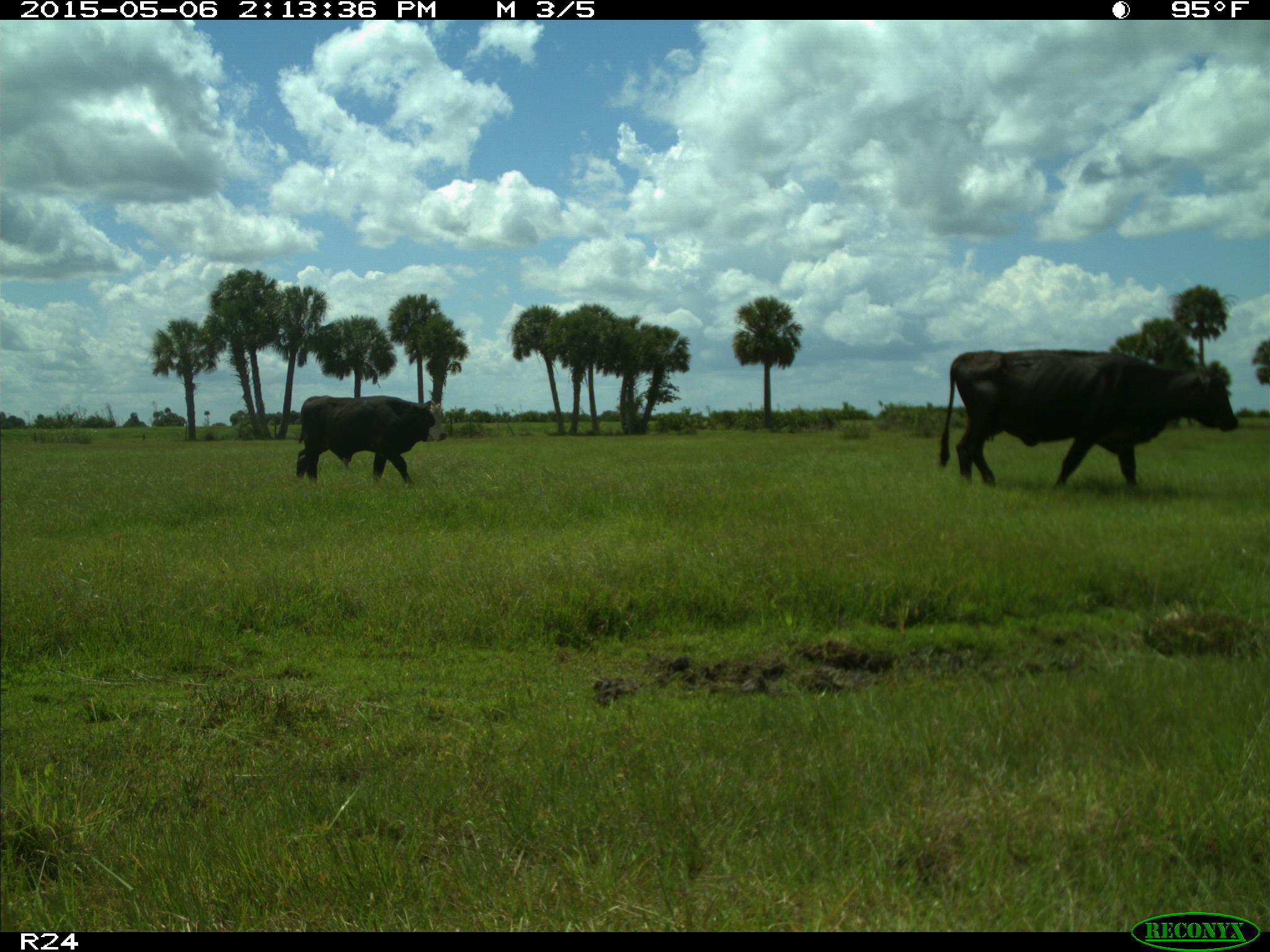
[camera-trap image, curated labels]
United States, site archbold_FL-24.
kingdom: Animalia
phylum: Chordata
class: Mammalia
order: Artiodactyla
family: Bovidae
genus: Bos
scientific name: Bos taurus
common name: domestic cow